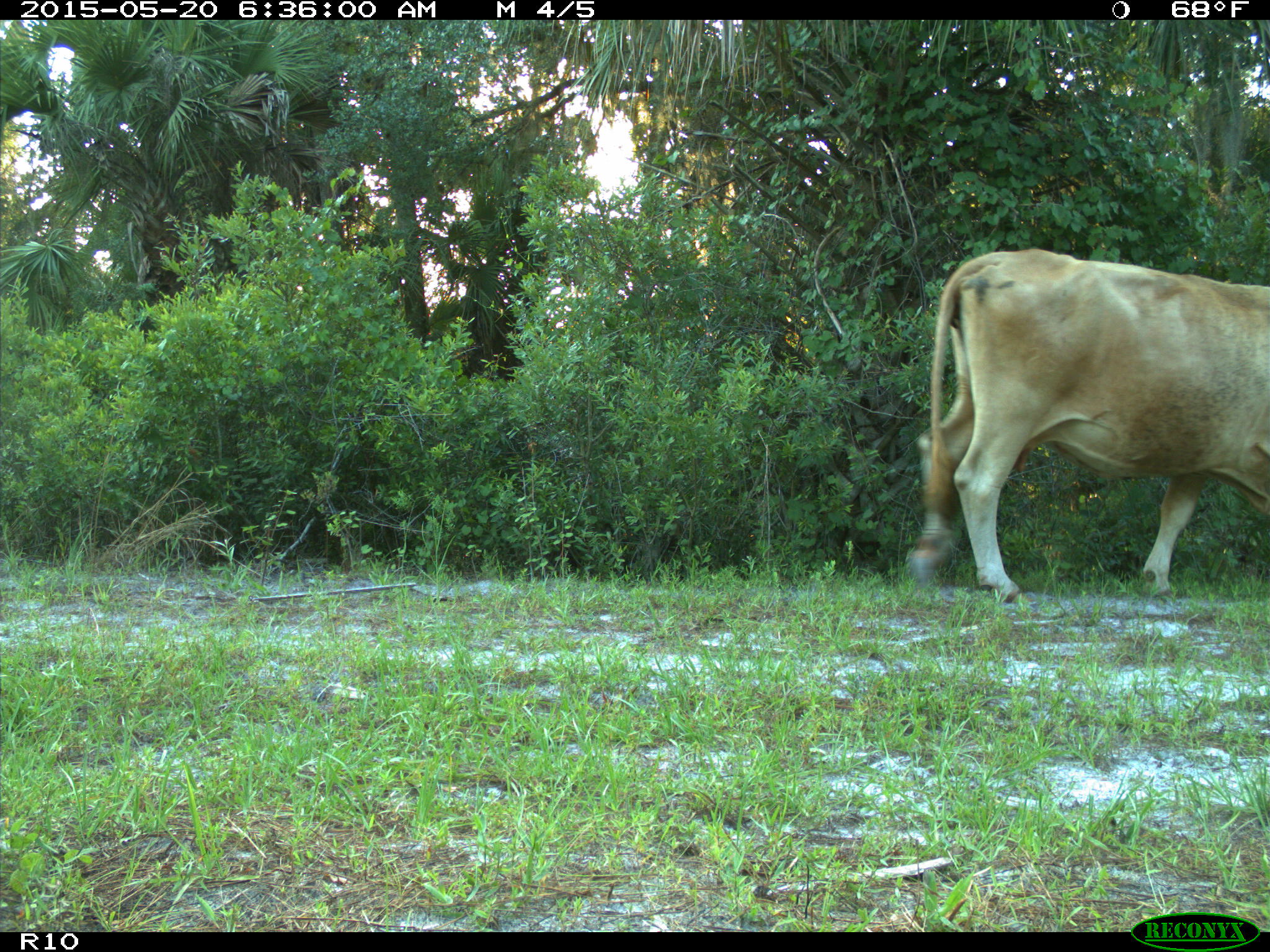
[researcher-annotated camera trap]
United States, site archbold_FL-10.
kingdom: Animalia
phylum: Chordata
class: Mammalia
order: Artiodactyla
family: Bovidae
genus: Bos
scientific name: Bos taurus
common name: domestic cow